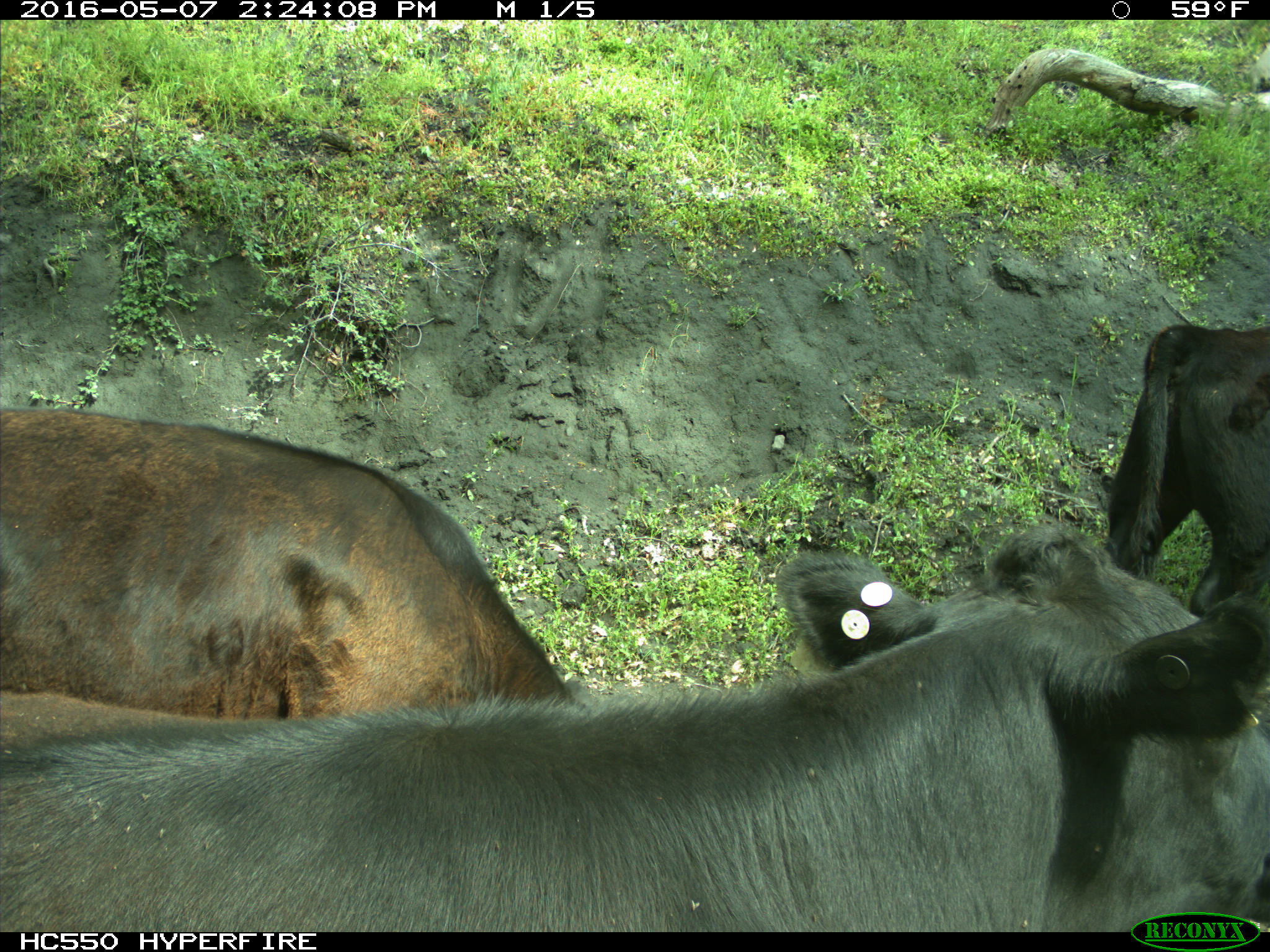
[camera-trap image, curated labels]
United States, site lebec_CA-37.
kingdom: Animalia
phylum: Chordata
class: Mammalia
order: Artiodactyla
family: Bovidae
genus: Bos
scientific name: Bos taurus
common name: domestic cow